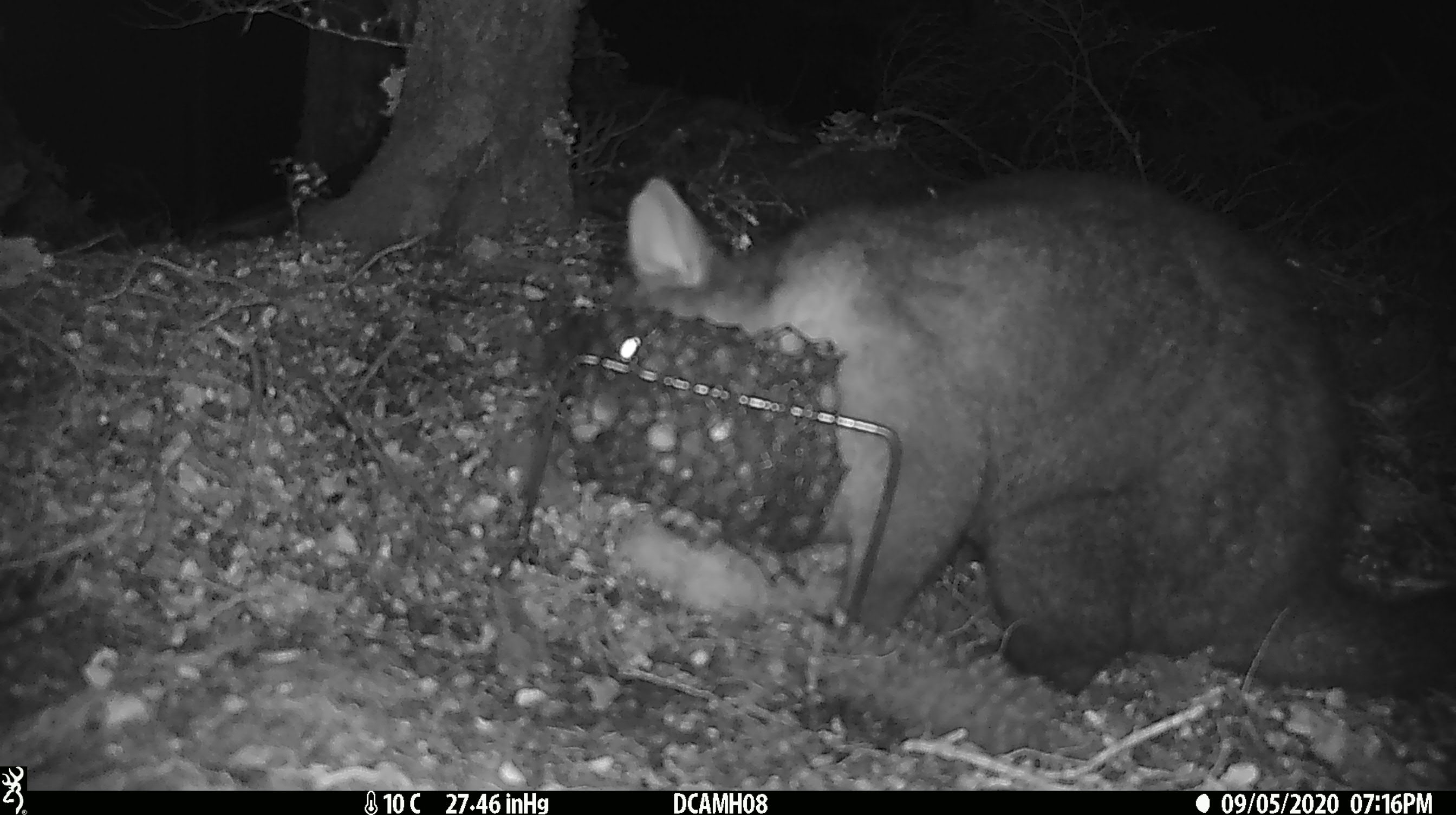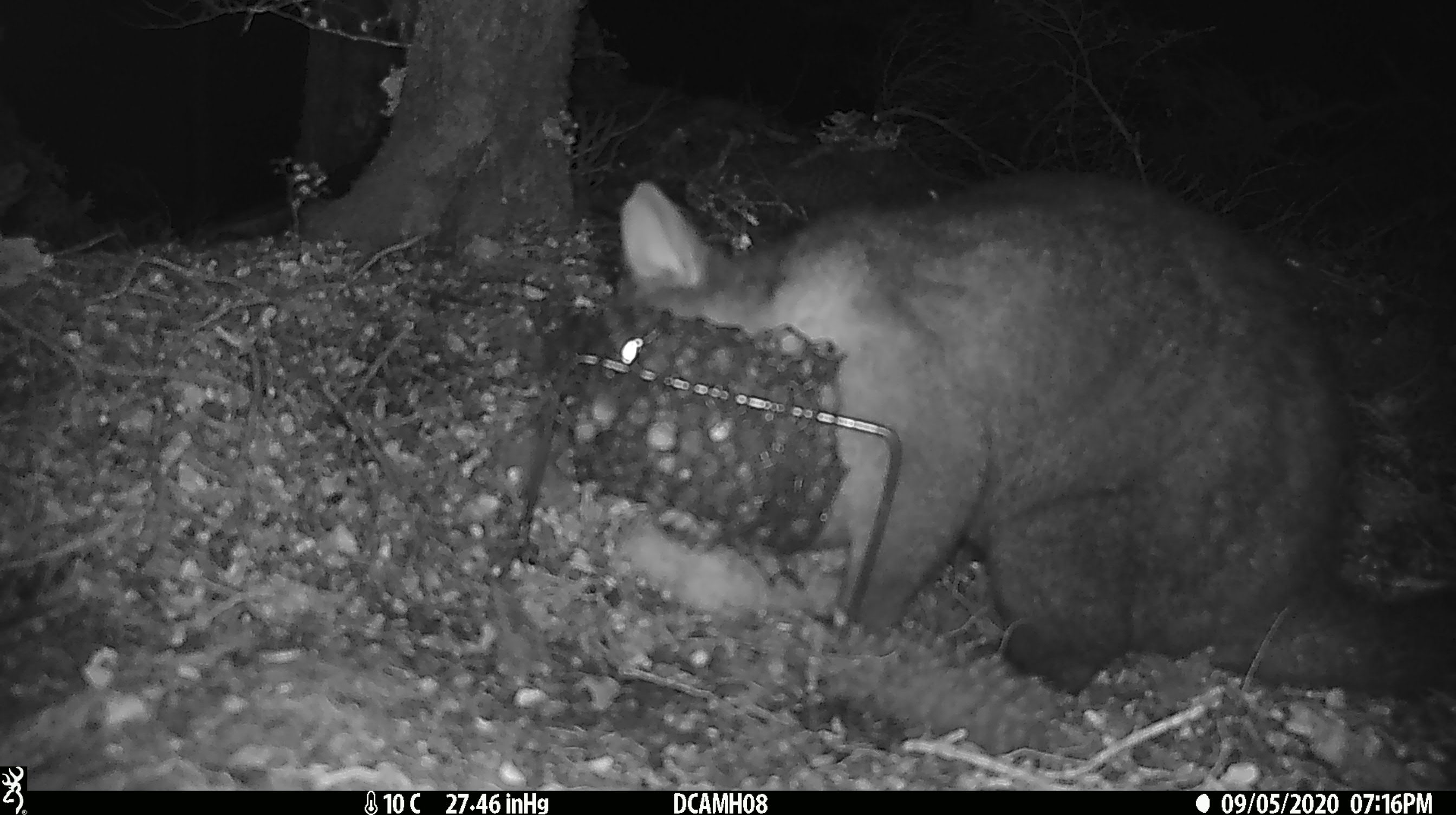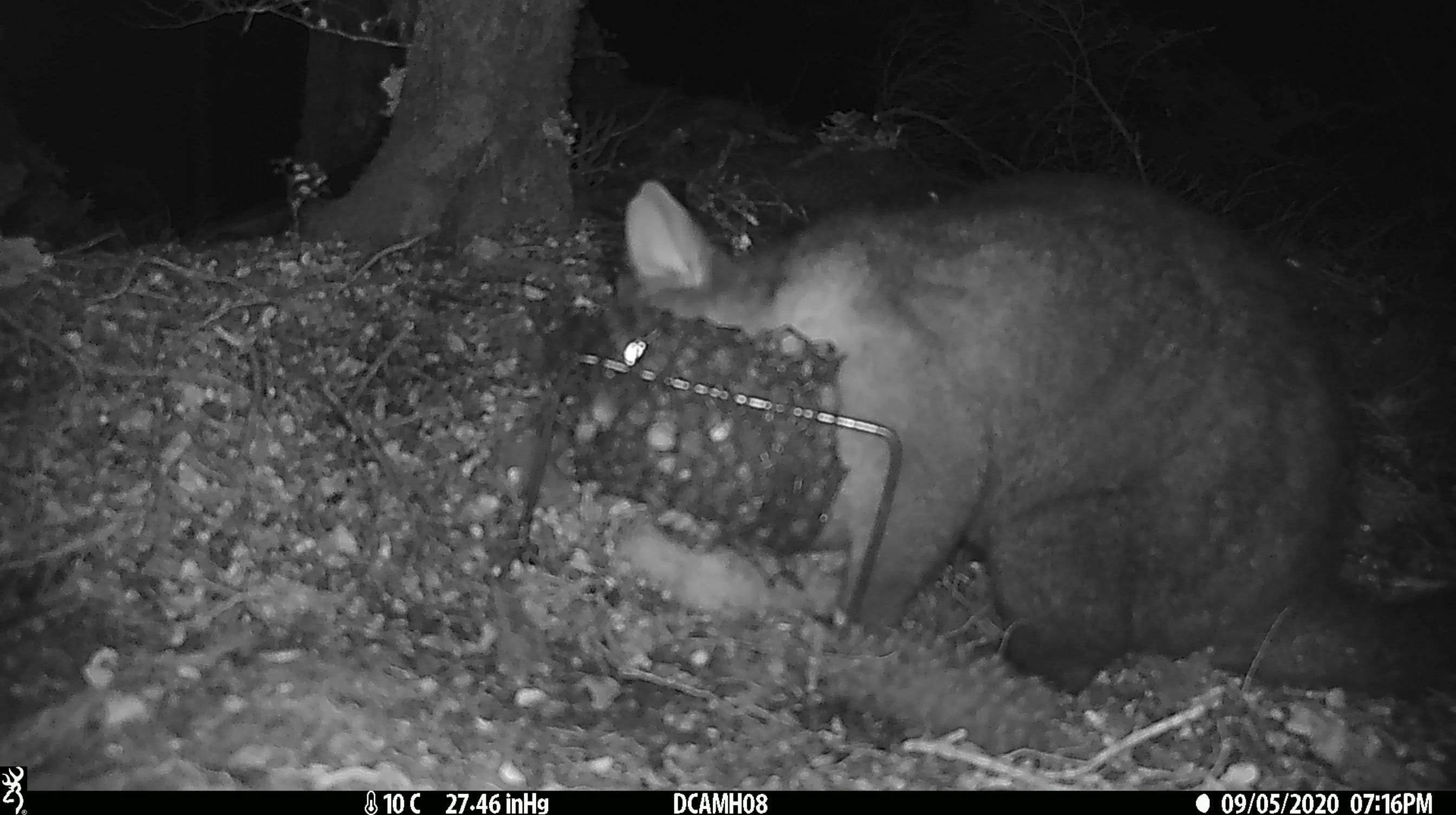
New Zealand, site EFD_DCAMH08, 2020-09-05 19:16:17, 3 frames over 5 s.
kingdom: Animalia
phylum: Chordata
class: Mammalia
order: Diprotodontia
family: Phalangeridae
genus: Trichosurus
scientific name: Trichosurus vulpecula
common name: common brushtail possum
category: possum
Possum (common brushtail possum) (Trichosurus vulpecula).